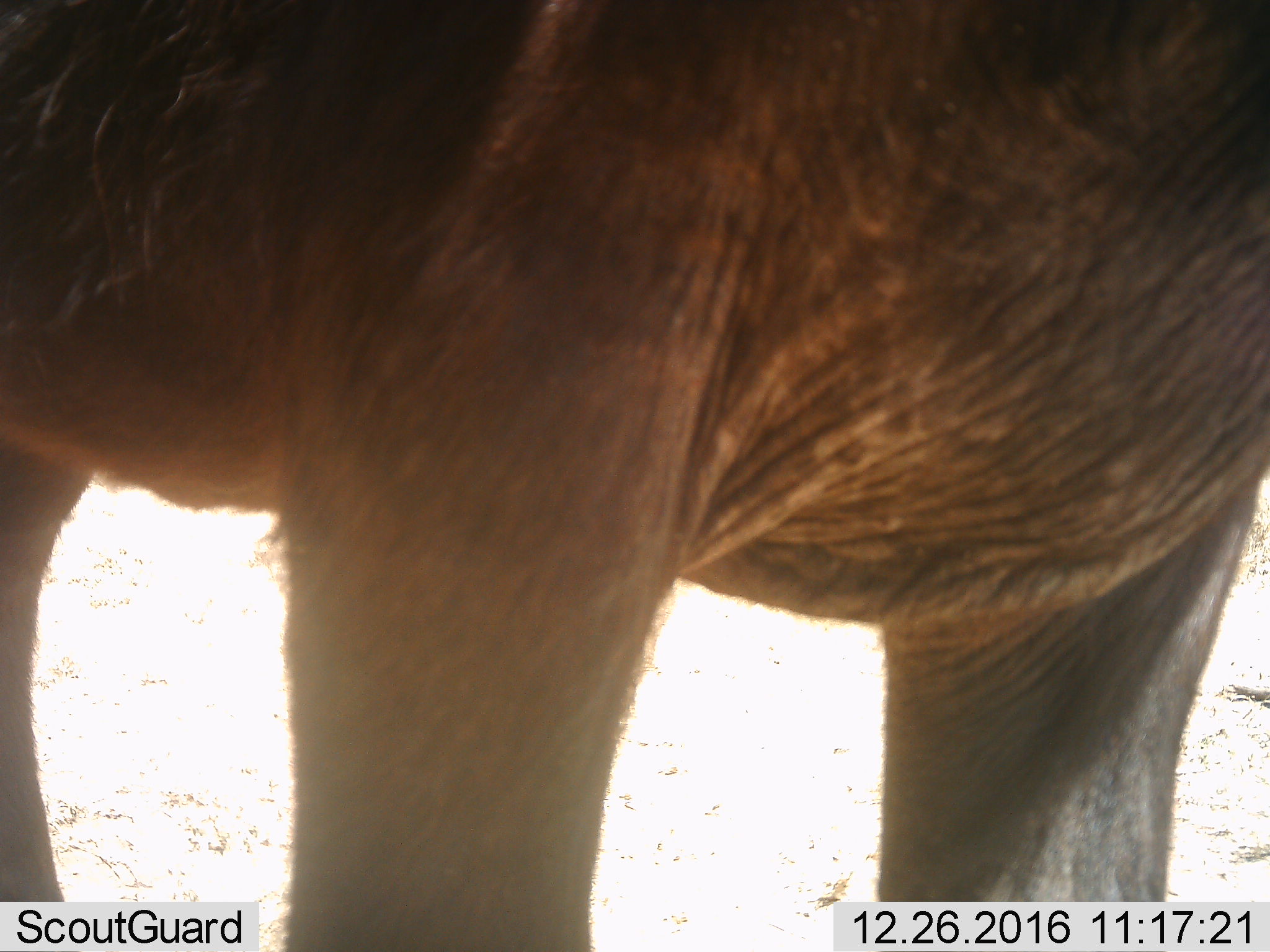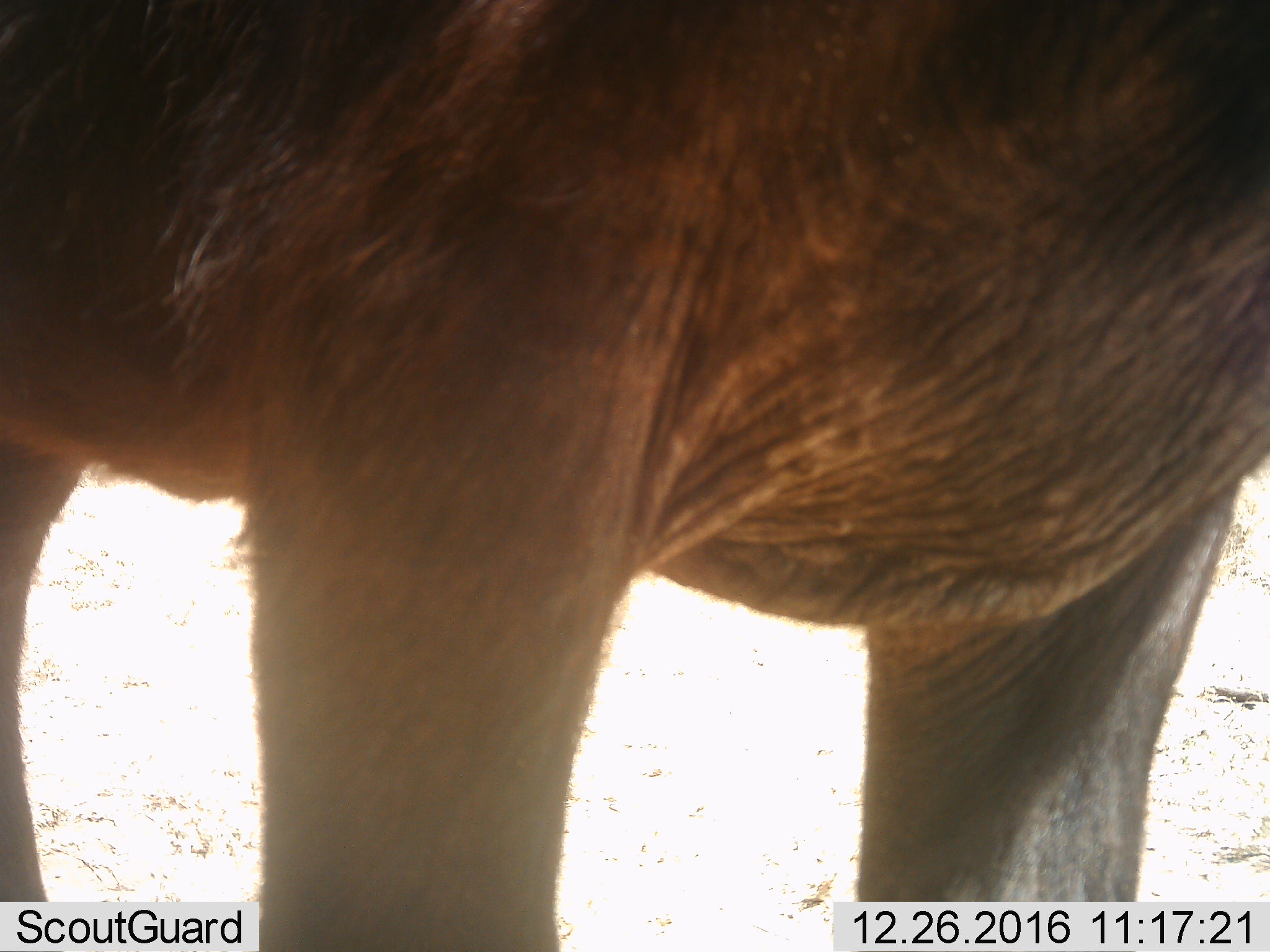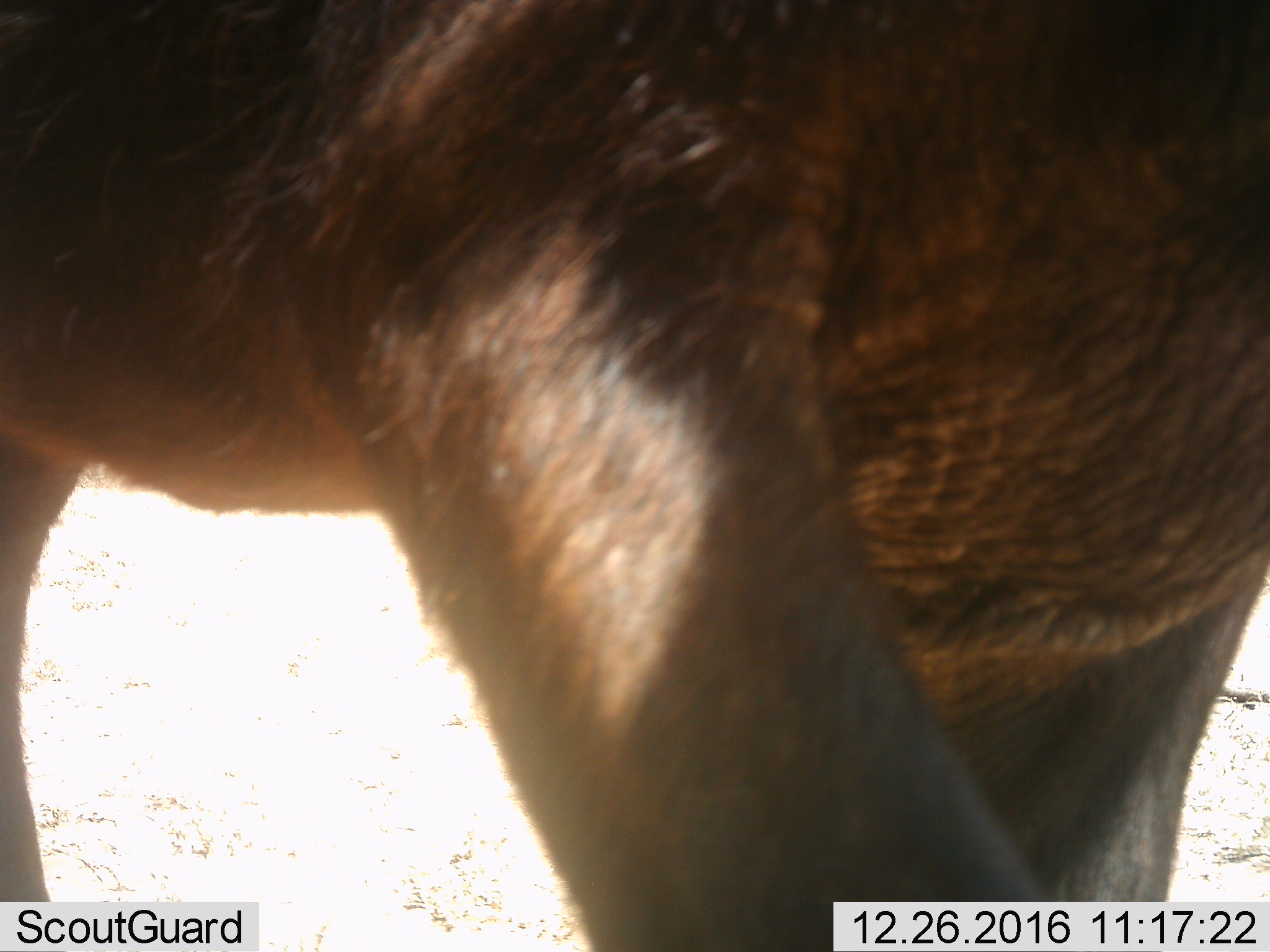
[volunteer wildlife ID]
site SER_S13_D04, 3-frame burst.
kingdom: Animalia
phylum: Chordata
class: Mammalia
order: Proboscidea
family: Elephantidae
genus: Loxodonta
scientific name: Loxodonta africana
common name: african bush elephant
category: elephant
Elephant (african bush elephant) (Loxodonta africana), count 1. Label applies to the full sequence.